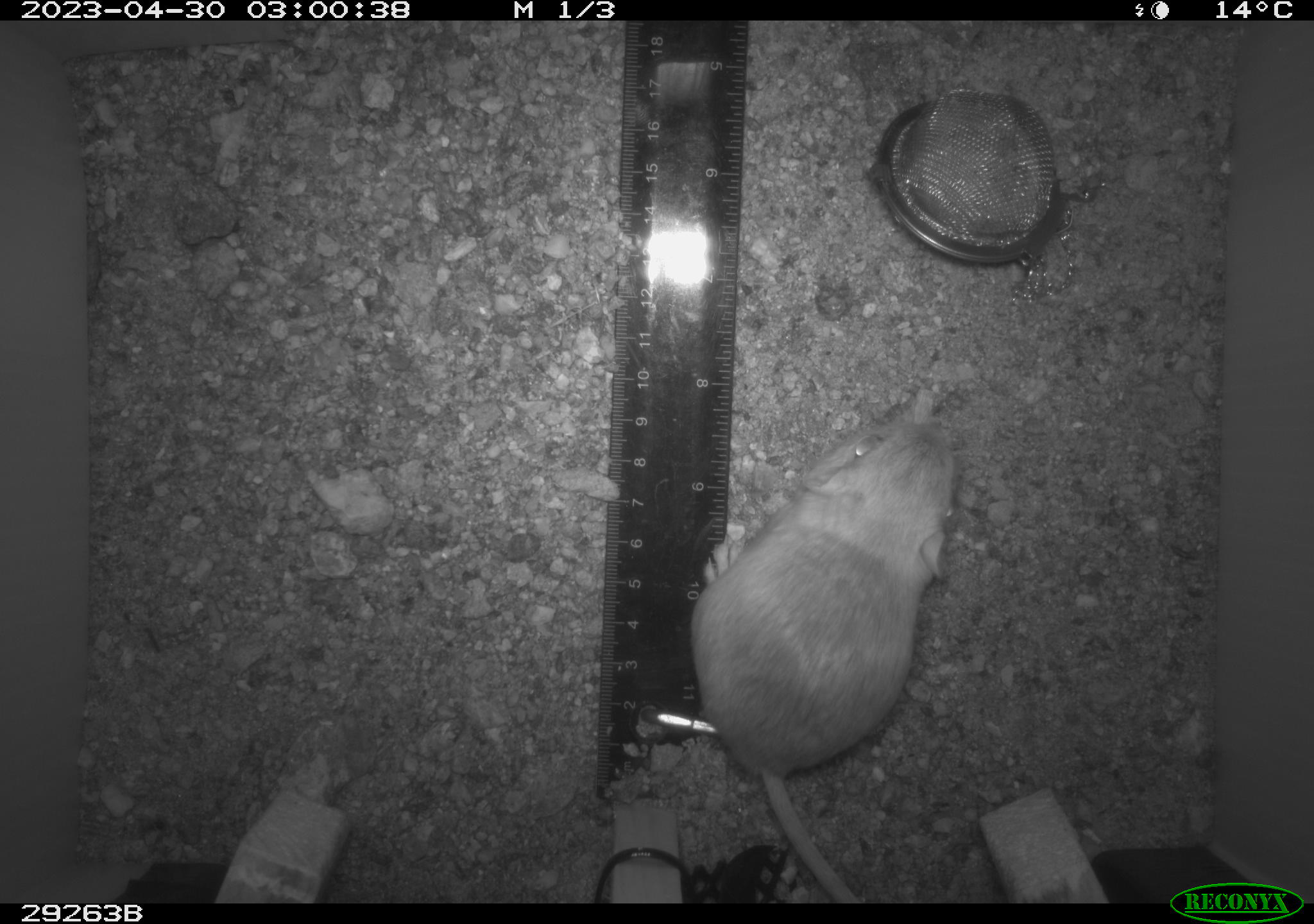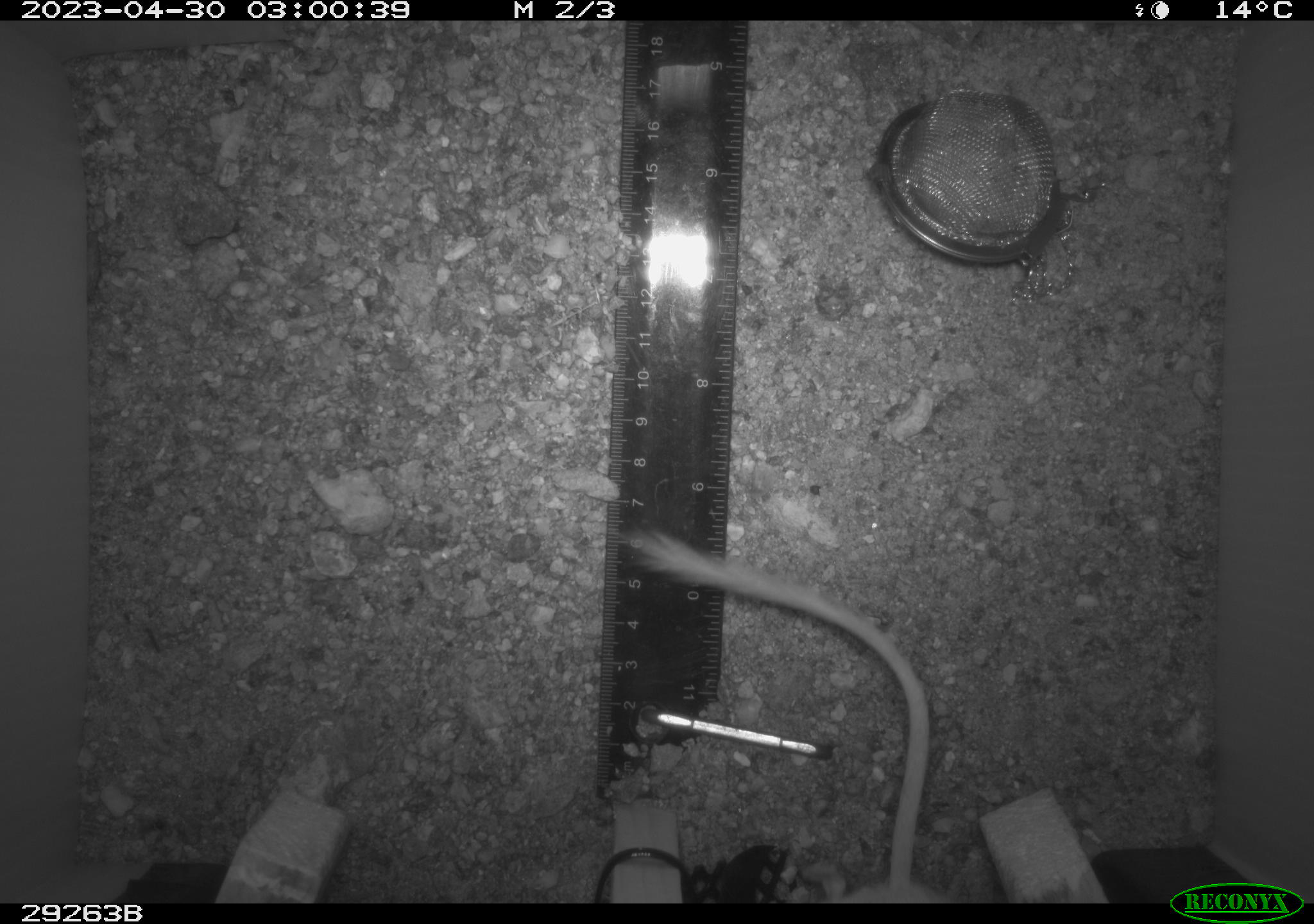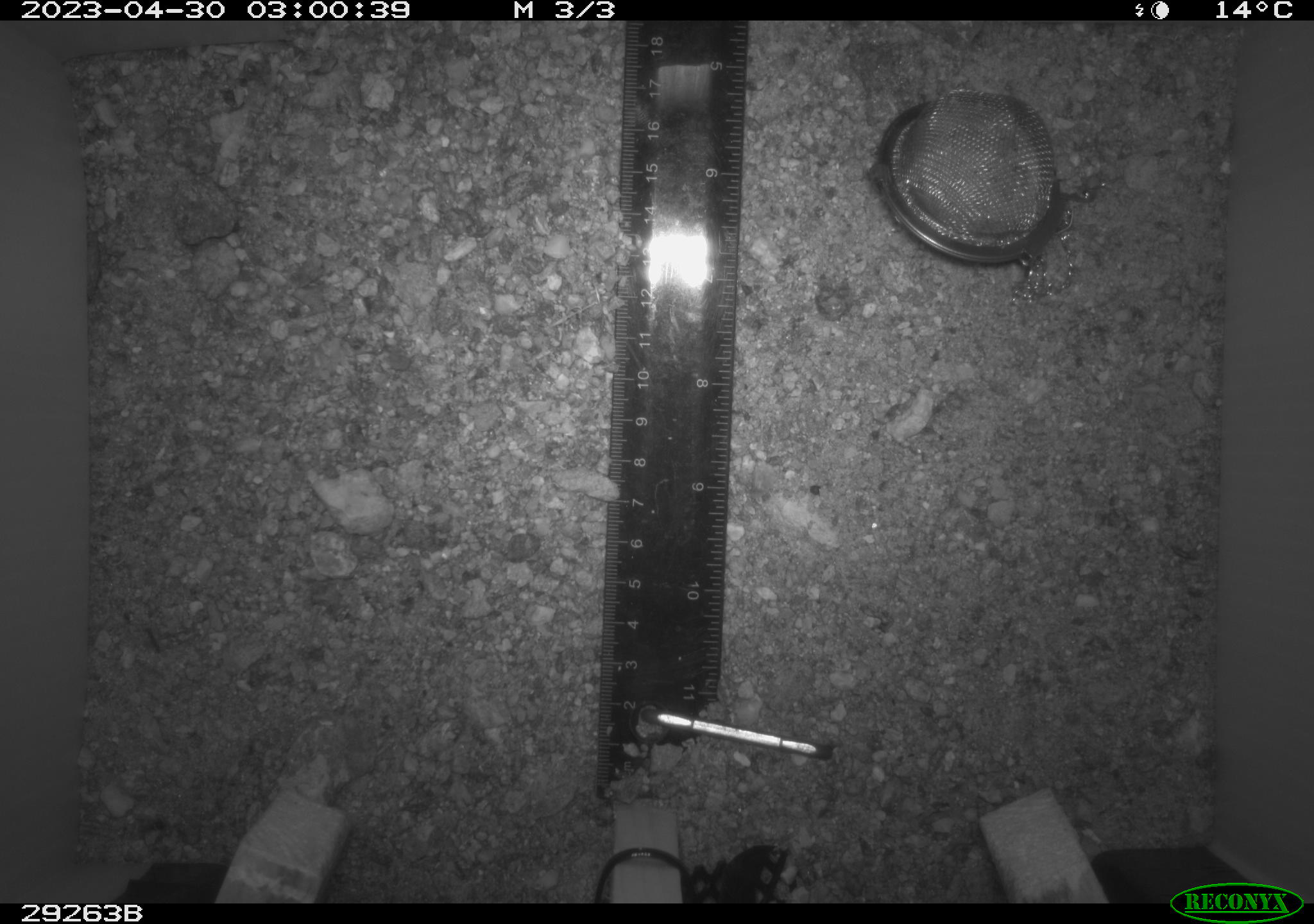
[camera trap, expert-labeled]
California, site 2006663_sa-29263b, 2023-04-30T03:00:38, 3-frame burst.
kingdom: Animalia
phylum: Chordata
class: Mammalia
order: Rodentia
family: Heteromyidae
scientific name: Heteromyidae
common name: kangaroo rats and pocket mice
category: heteromyidae family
Heteromyidae family (kangaroo rats and pocket mice) (Heteromyidae).